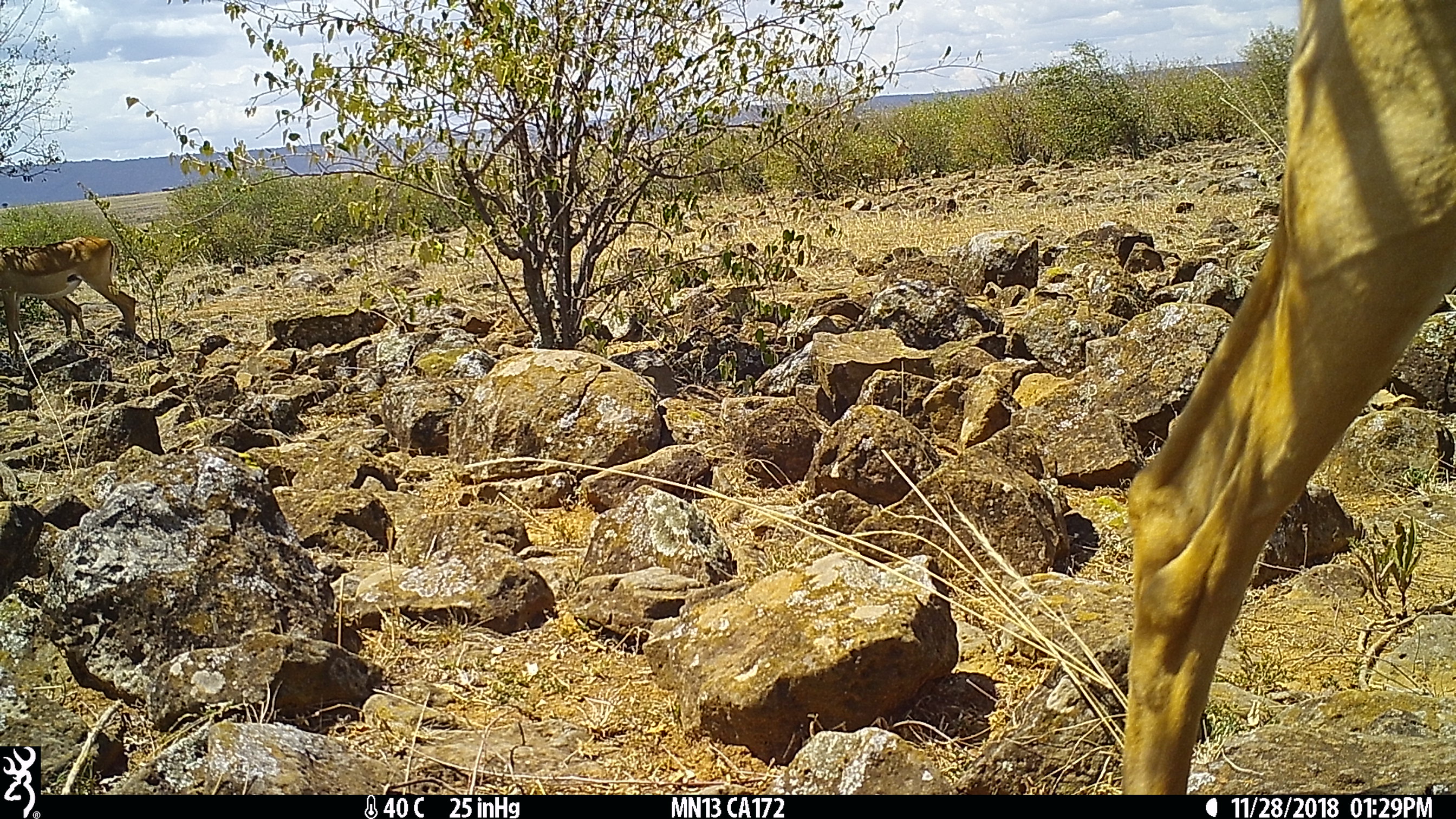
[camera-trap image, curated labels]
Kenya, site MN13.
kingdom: Animalia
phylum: Chordata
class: Mammalia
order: Artiodactyla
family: Bovidae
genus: Aepyceros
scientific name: Aepyceros melampus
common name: impala